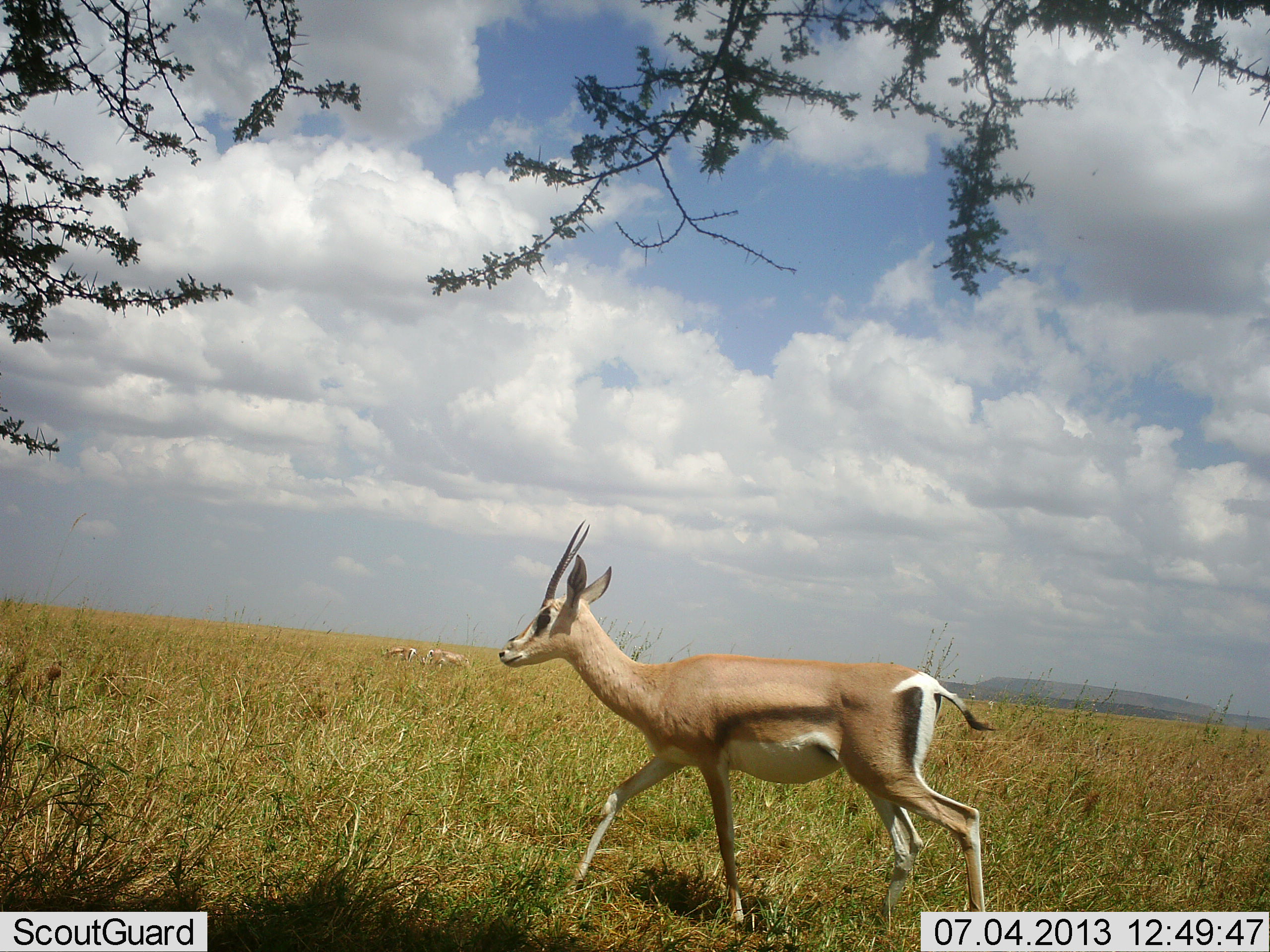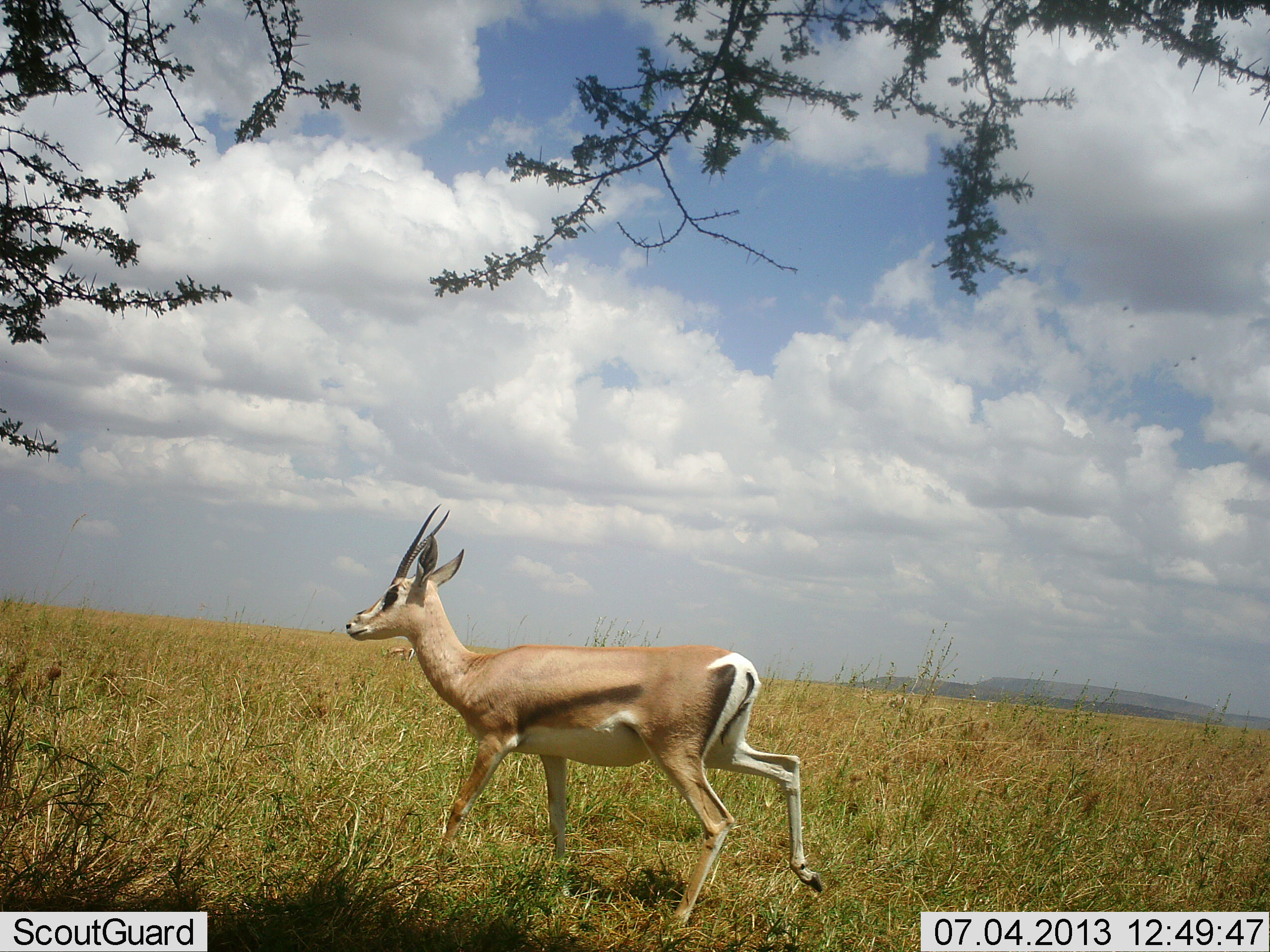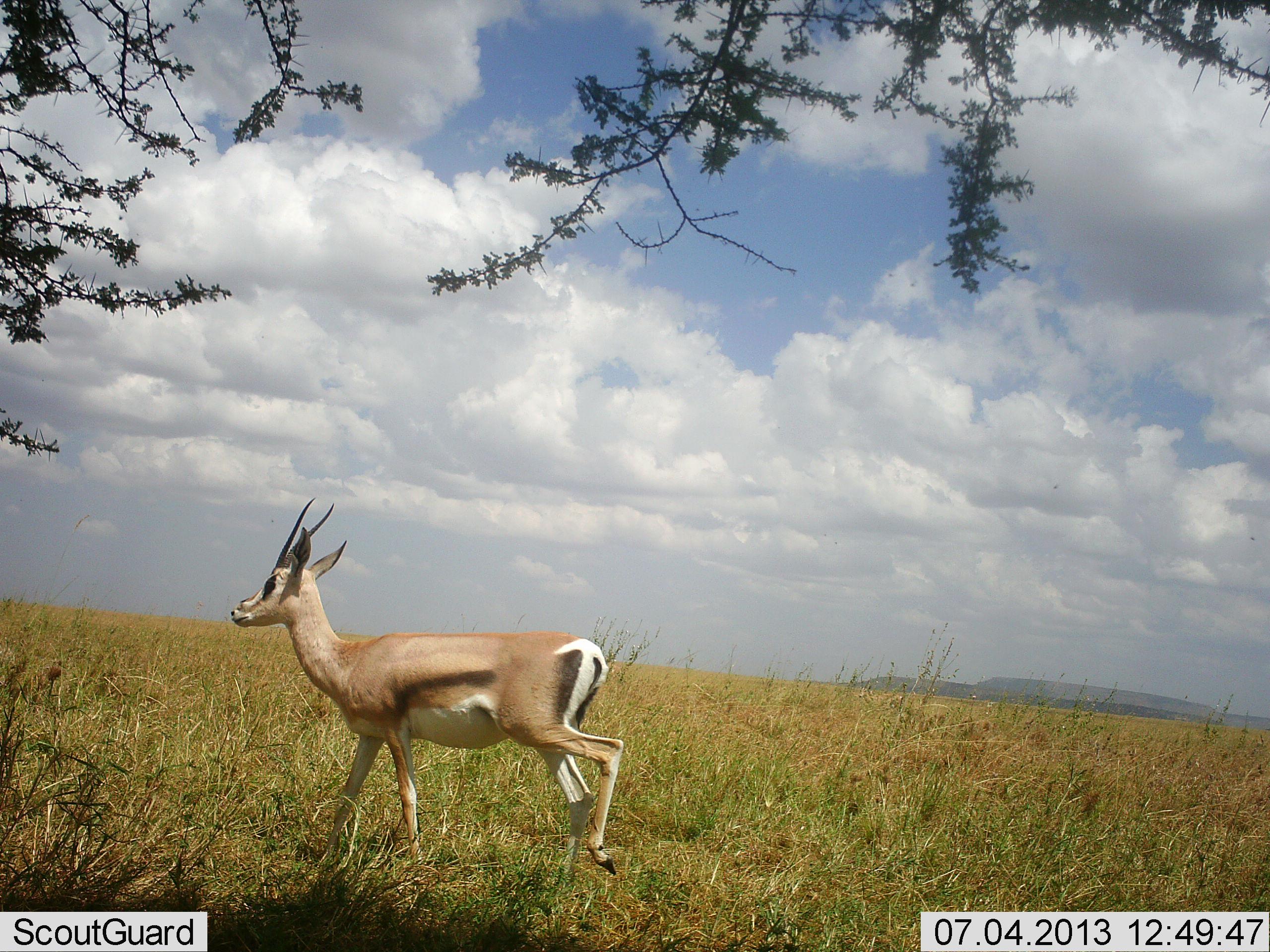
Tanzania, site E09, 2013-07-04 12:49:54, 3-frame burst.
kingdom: Animalia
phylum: Chordata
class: Mammalia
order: Artiodactyla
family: Bovidae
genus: Nanger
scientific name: Nanger granti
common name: grant's gazelle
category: gazellegrants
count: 1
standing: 29%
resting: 0%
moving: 100%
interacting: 0%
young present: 6%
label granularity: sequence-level